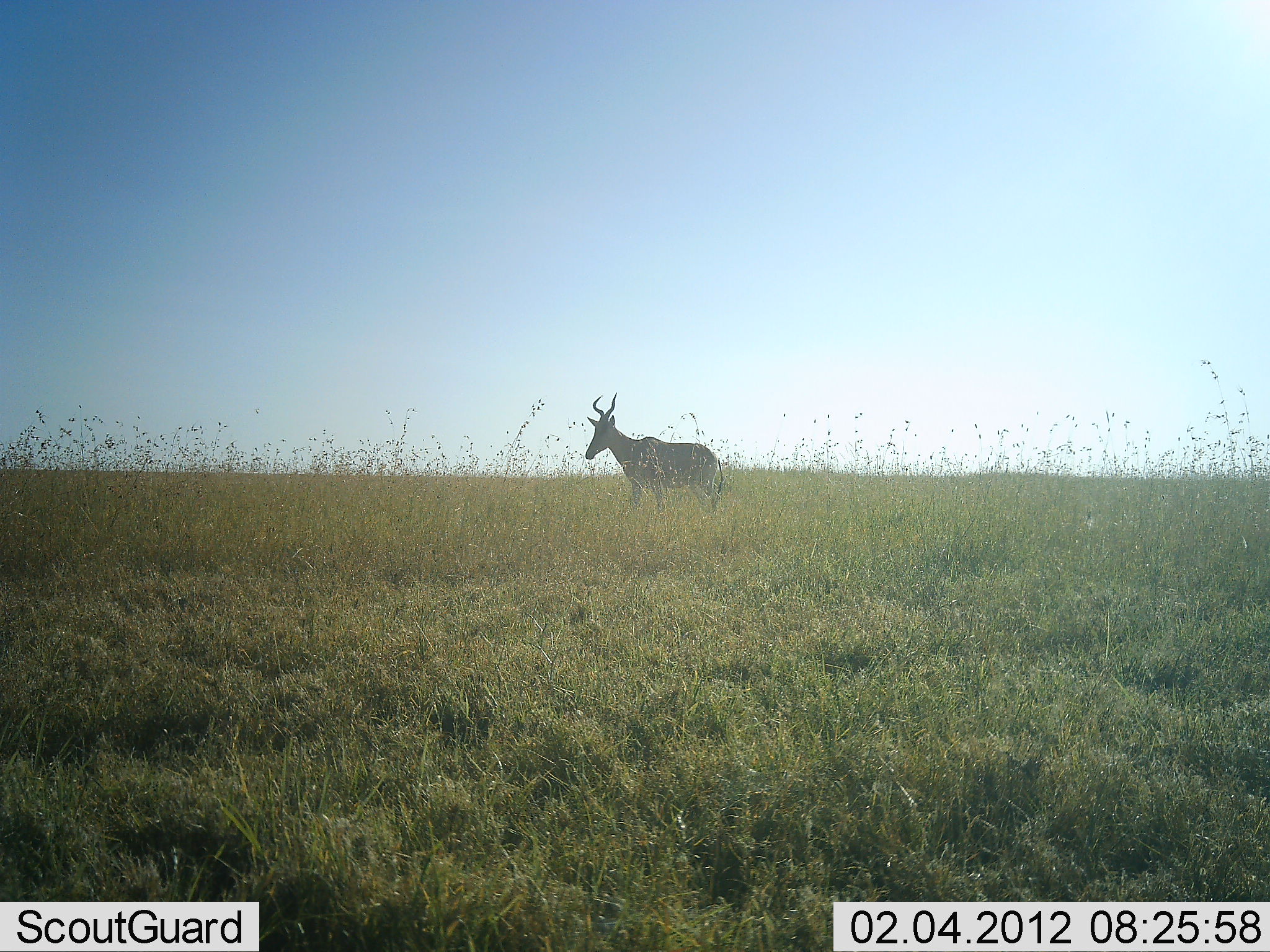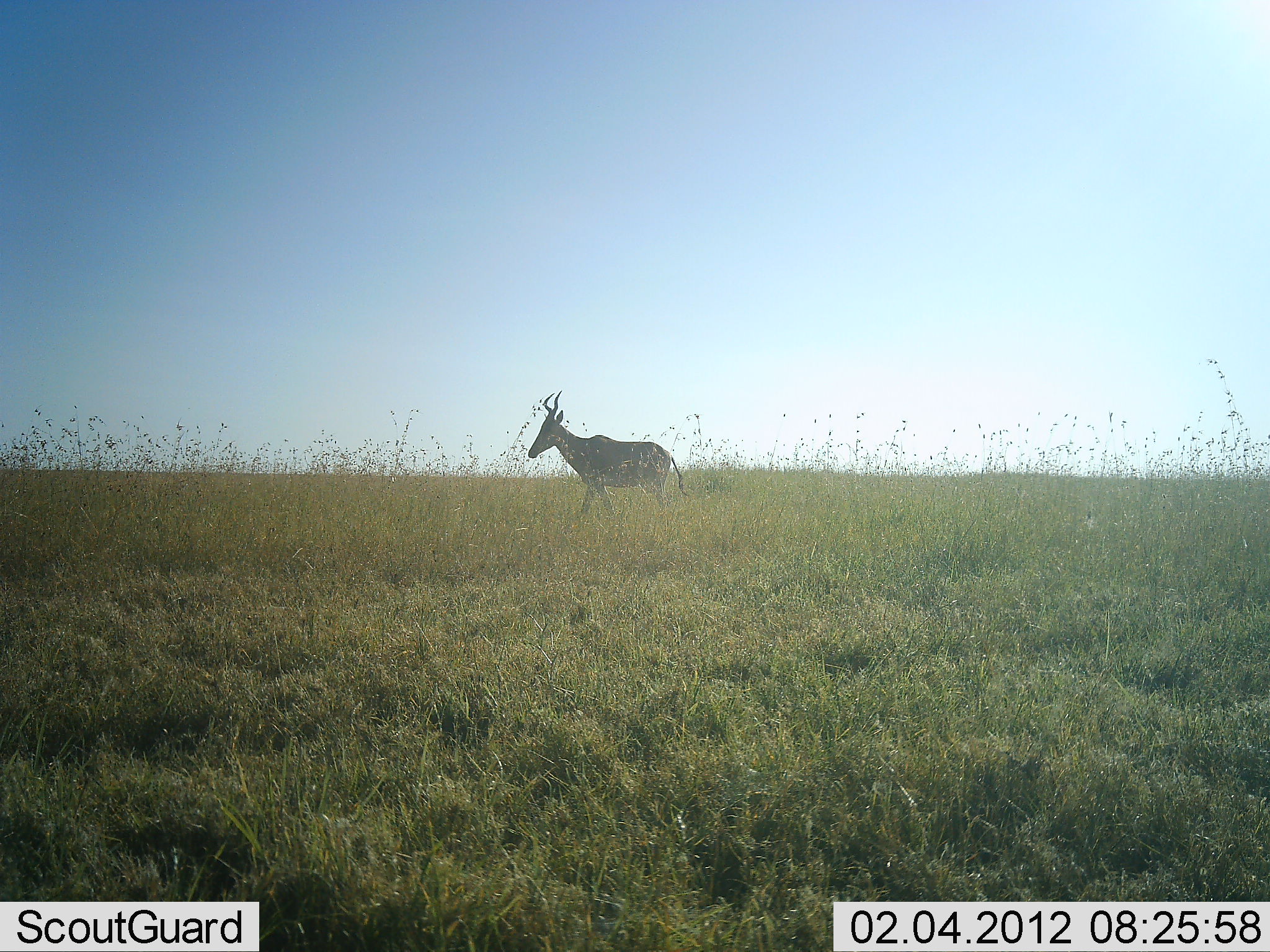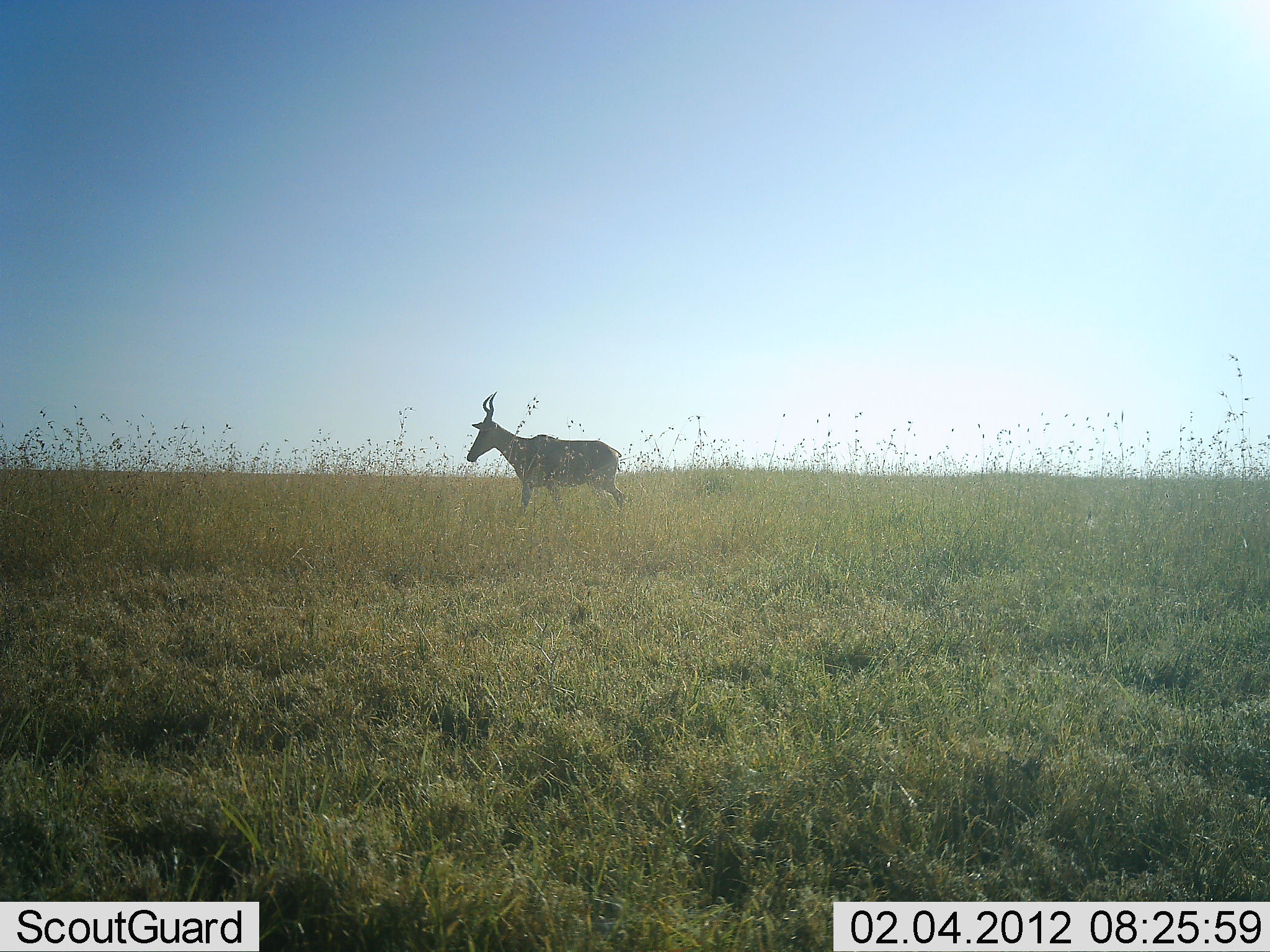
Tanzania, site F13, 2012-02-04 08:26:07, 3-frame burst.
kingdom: Animalia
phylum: Chordata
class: Mammalia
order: Artiodactyla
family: Bovidae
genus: Alcelaphus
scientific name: Alcelaphus buselaphus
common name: hartebeest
Hartebeest (Alcelaphus buselaphus), count 1. Behavior (volunteer vote fractions): standing 14%, resting 0%, moving 100%, interacting 0%. Young present (vote fraction): 0%. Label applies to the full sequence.